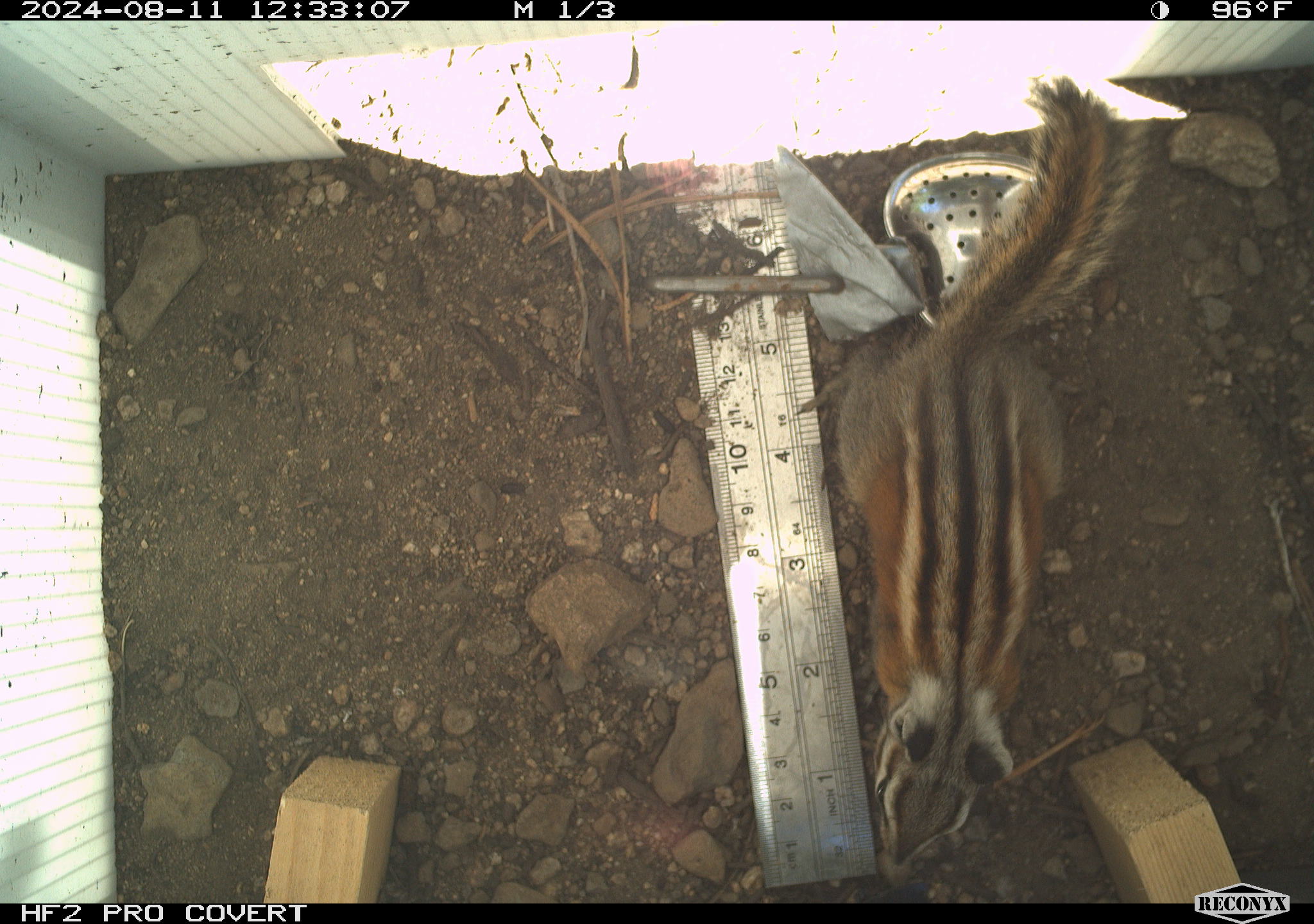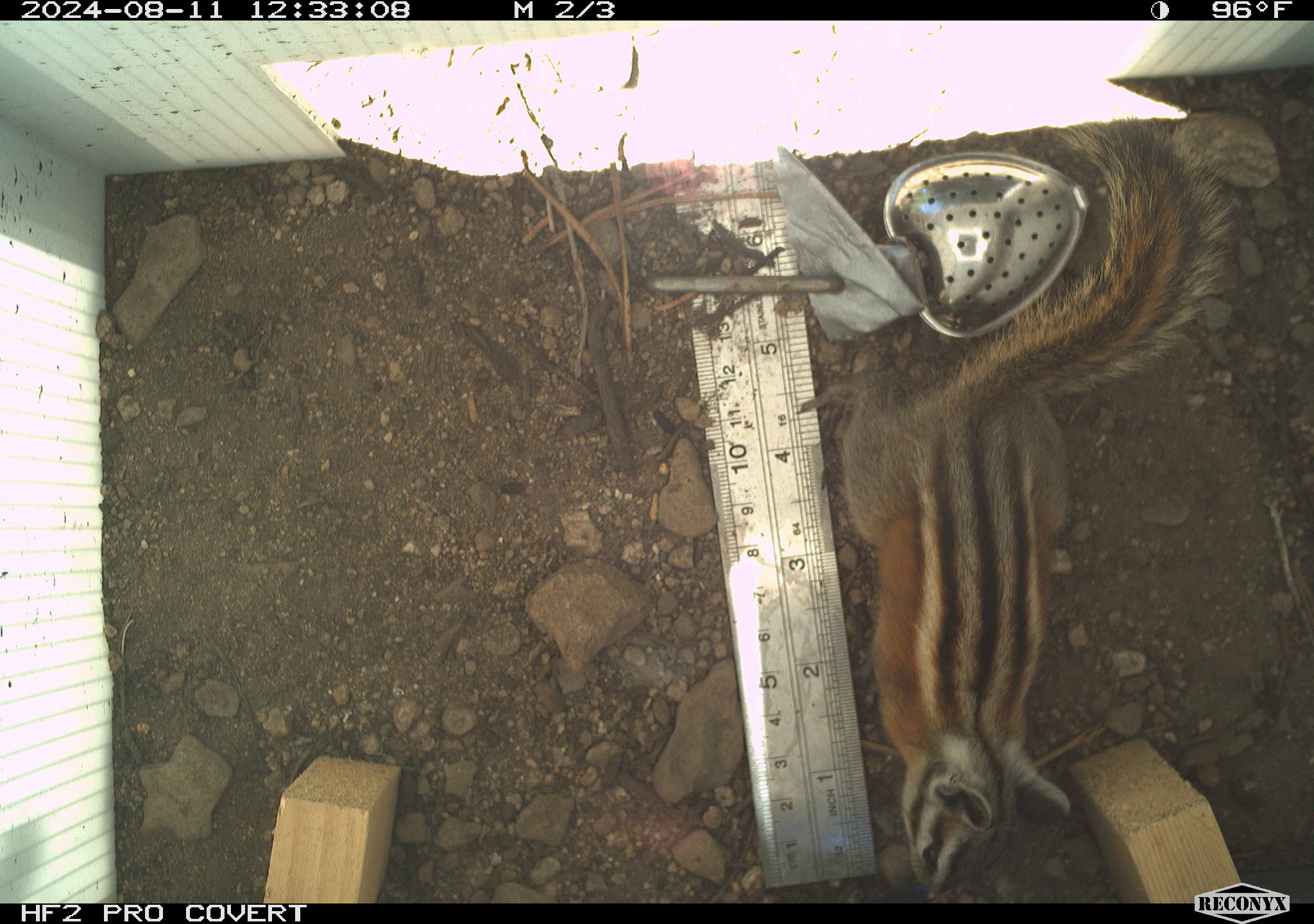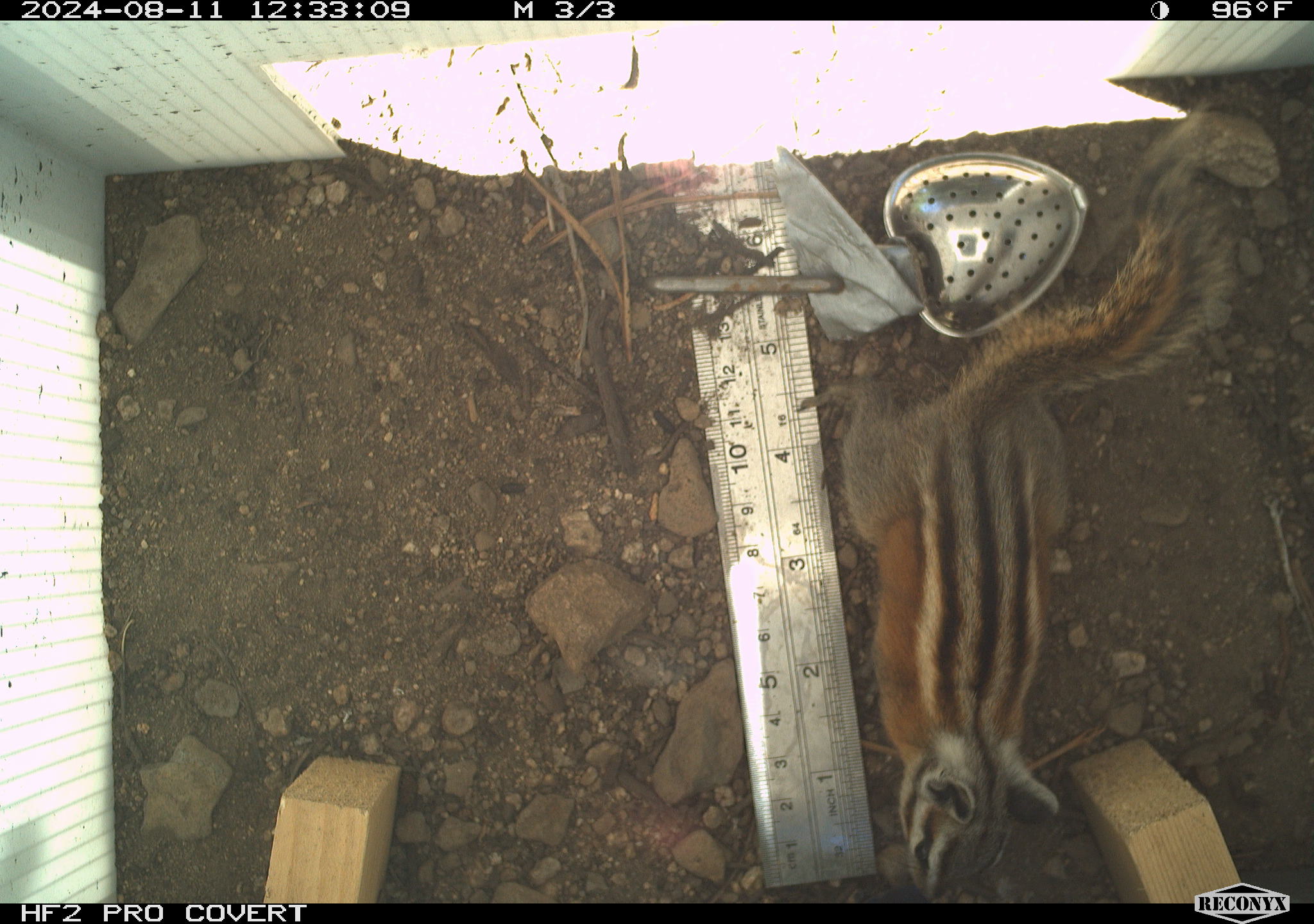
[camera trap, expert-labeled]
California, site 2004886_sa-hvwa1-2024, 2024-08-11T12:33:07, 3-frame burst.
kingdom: Animalia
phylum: Chordata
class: Mammalia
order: Rodentia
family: Sciuridae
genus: Neotamias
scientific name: Neotamias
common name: western chipmunks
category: neotamias species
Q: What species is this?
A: Neotamias species (western chipmunks) (Neotamias).